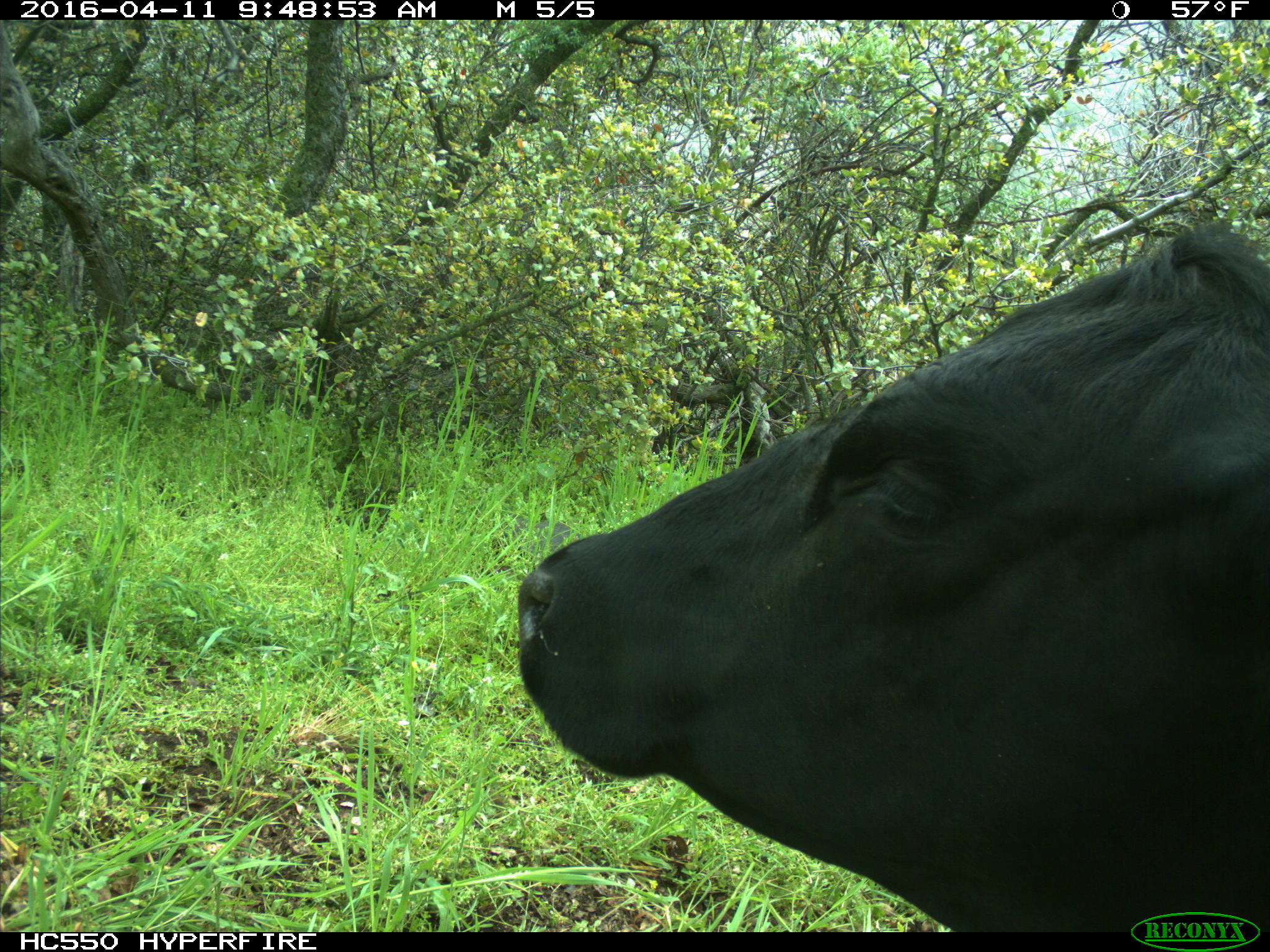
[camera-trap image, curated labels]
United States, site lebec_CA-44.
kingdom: Animalia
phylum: Chordata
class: Mammalia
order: Artiodactyla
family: Bovidae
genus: Bos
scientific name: Bos taurus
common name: domestic cow